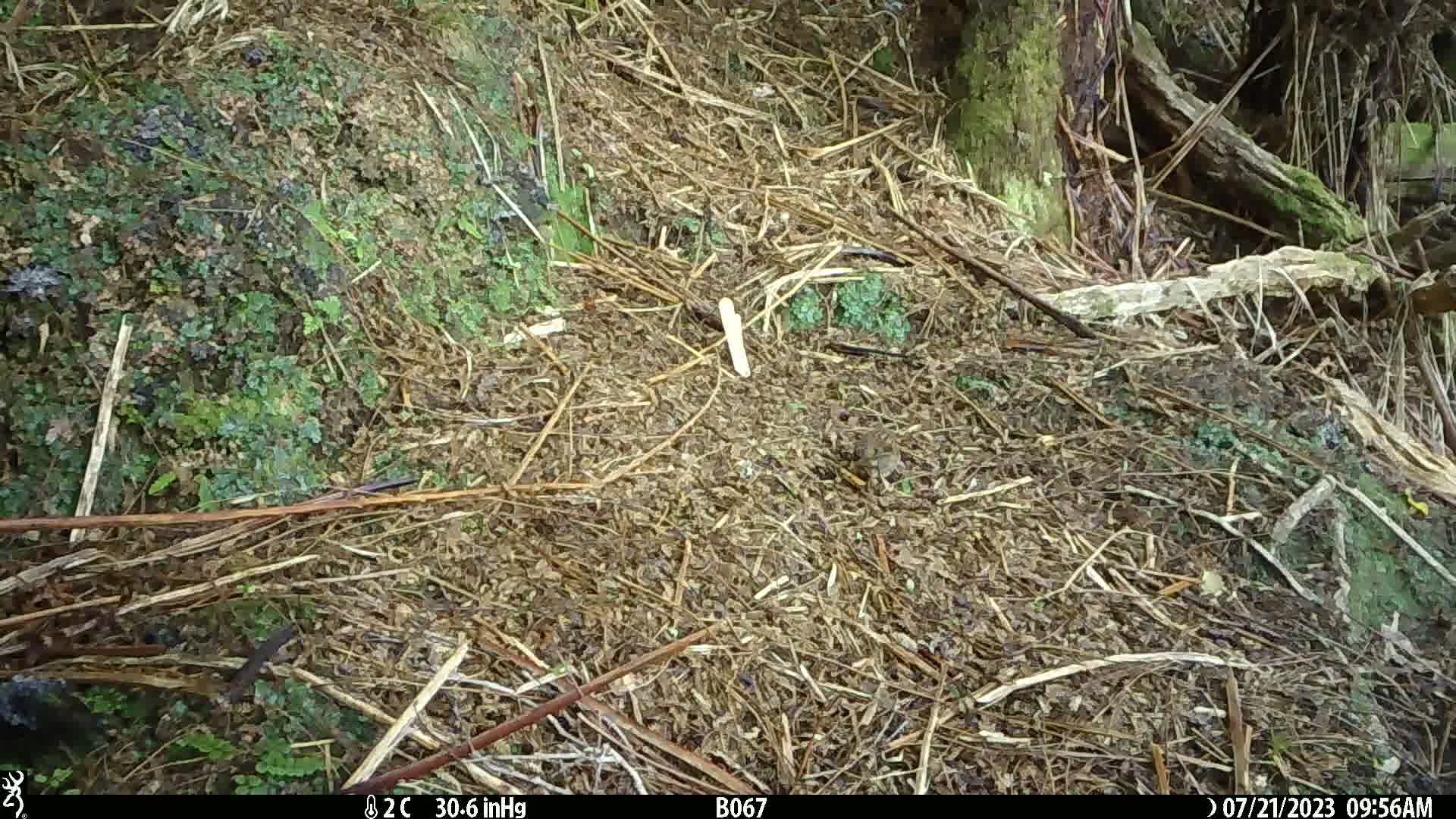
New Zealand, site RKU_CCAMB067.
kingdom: Animalia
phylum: Chordata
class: Aves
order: Passeriformes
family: Prunellidae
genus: Prunella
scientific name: Prunella modularis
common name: dunnock